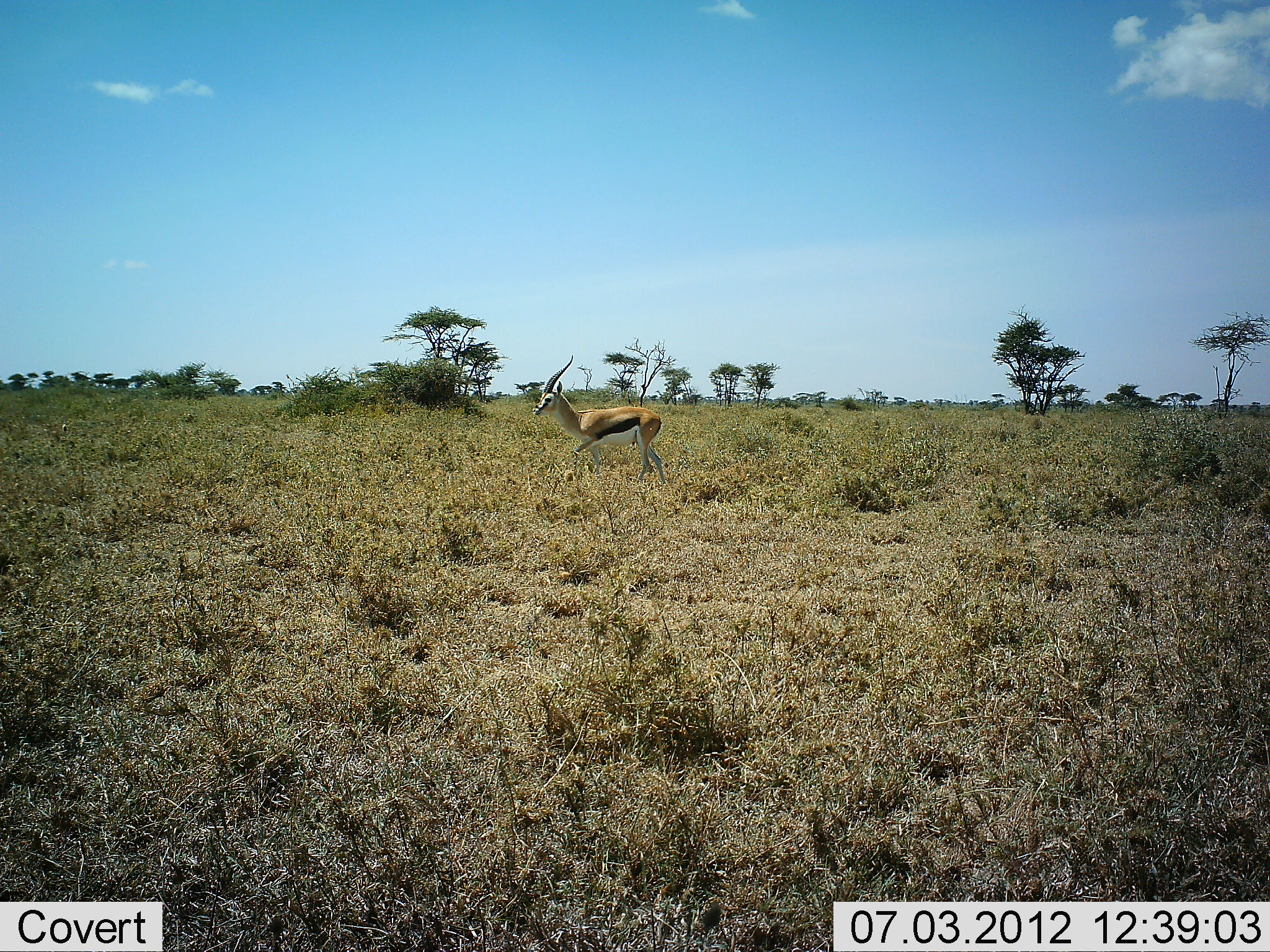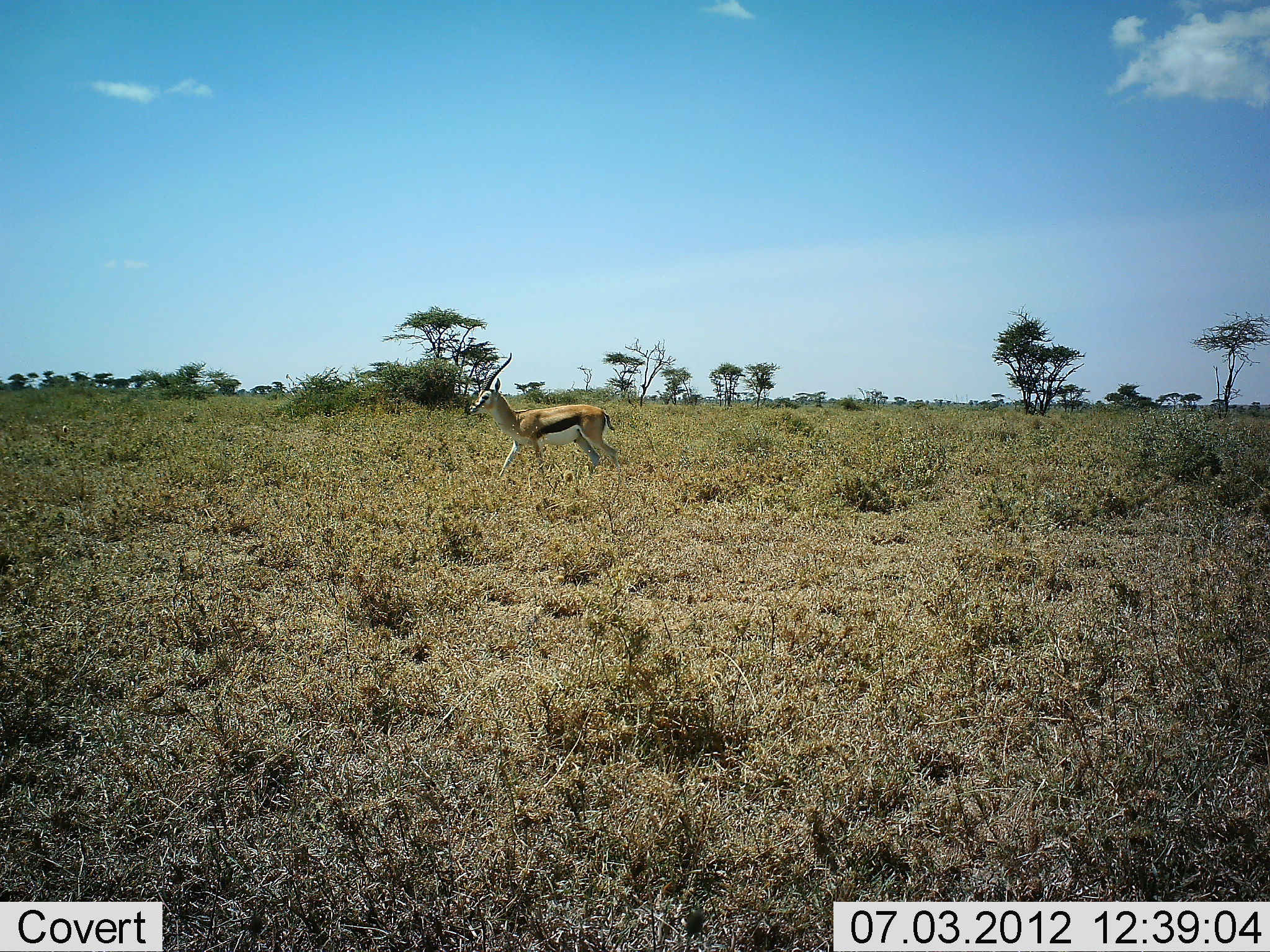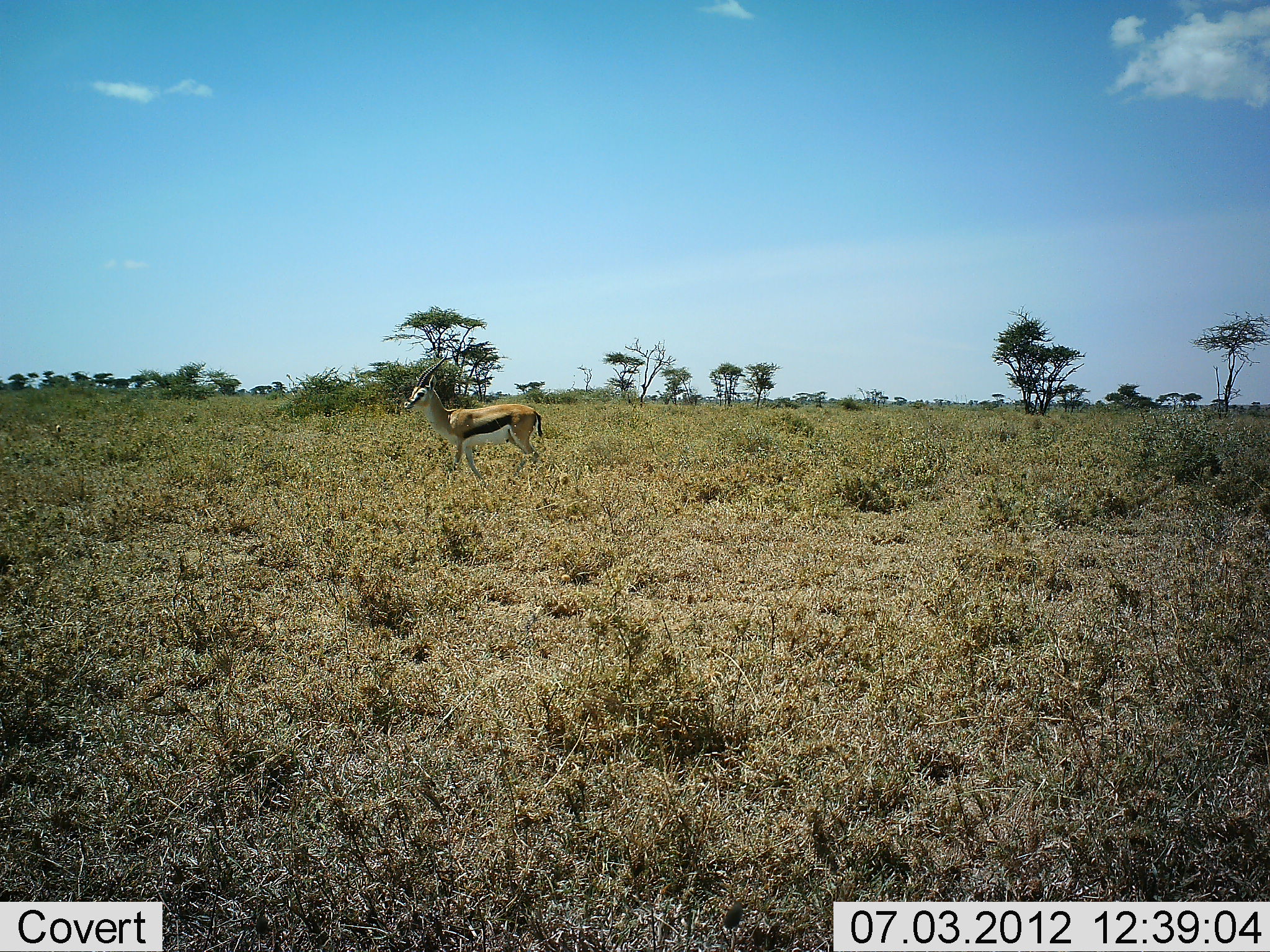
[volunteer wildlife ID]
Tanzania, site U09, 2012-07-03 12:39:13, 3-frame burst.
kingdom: Animalia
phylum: Chordata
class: Mammalia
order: Artiodactyla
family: Bovidae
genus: Eudorcas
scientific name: Eudorcas thomsonii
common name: thomson's gazelle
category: gazellethomsons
Gazellethomsons (thomson's gazelle) (Eudorcas thomsonii), count 1. Behavior (volunteer vote fractions): standing 0%, resting 0%, moving 100%, interacting 0%. Young present (vote fraction): 0%. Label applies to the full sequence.